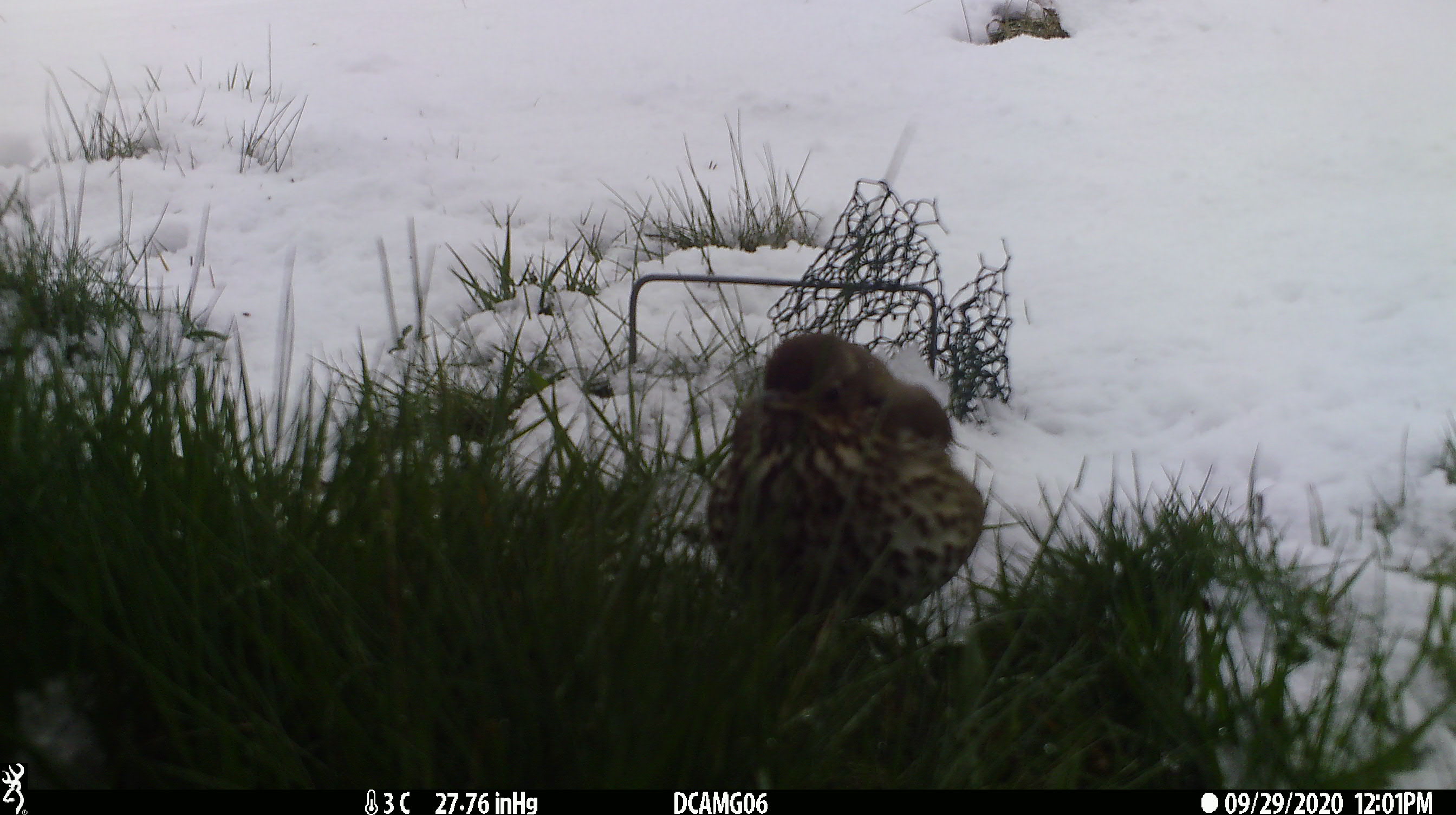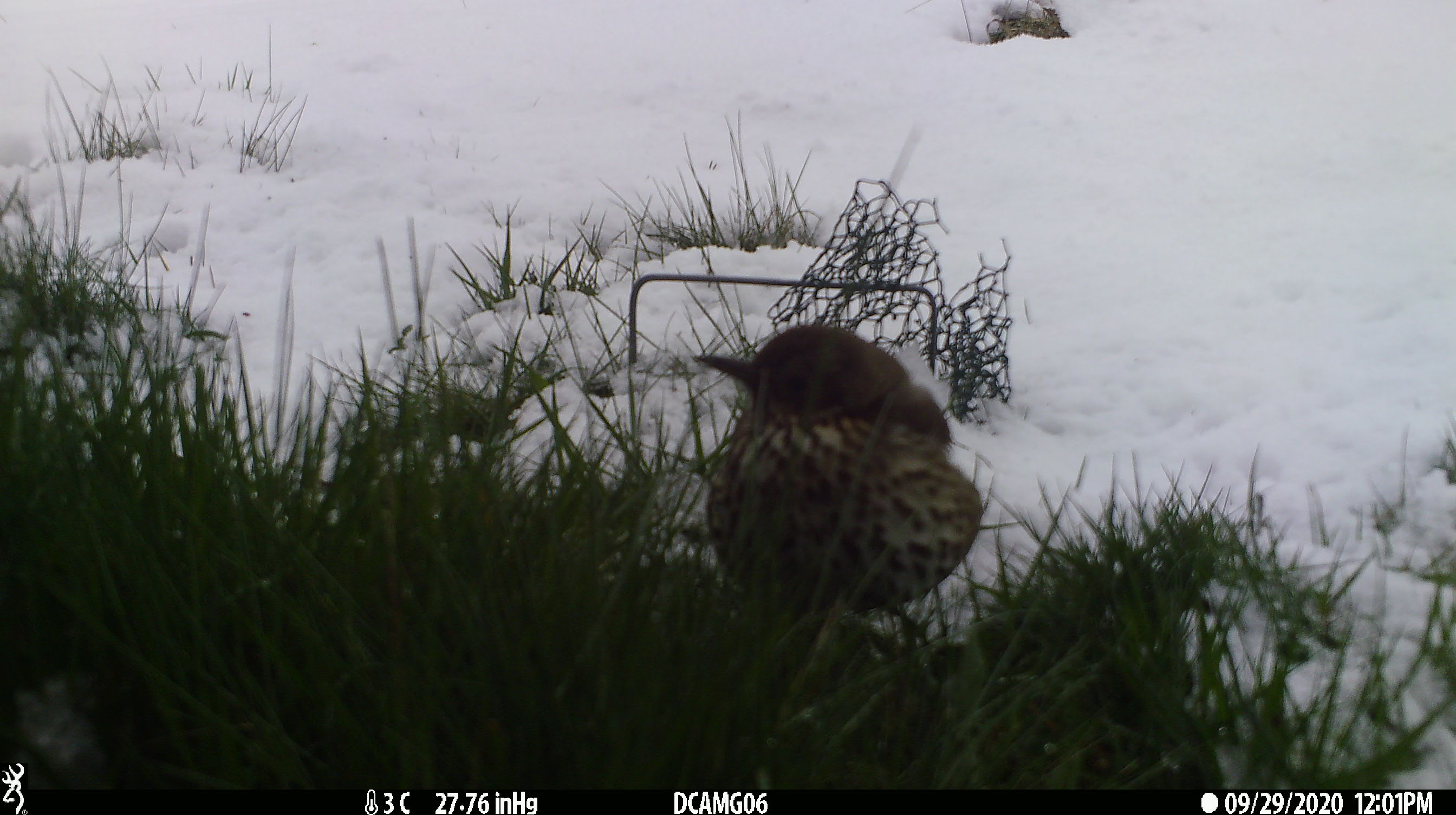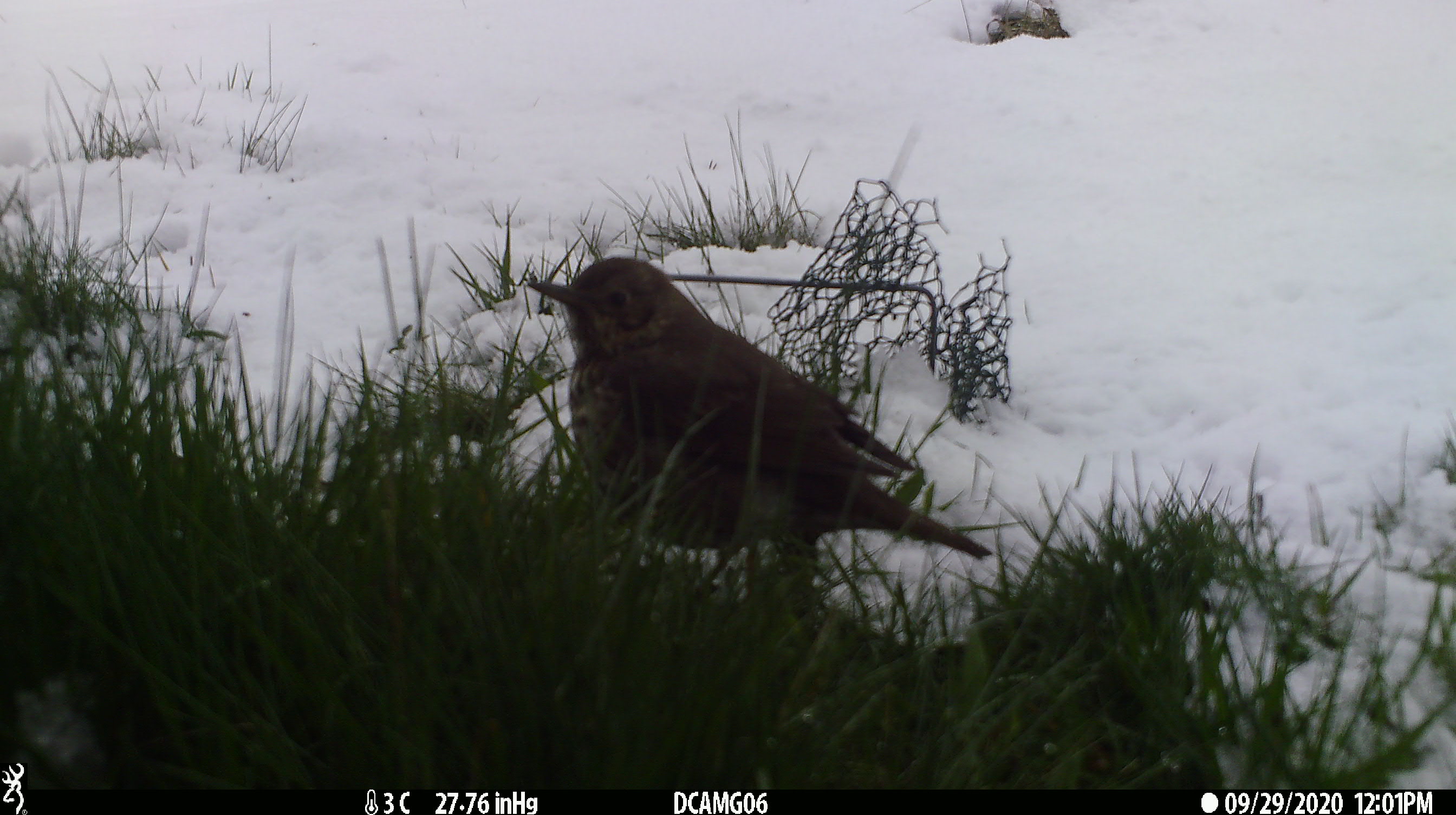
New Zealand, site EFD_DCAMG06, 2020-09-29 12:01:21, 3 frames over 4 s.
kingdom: Animalia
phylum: Chordata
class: Aves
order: Passeriformes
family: Turdidae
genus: Turdus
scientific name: Turdus philomelos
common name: song thrush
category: thrush